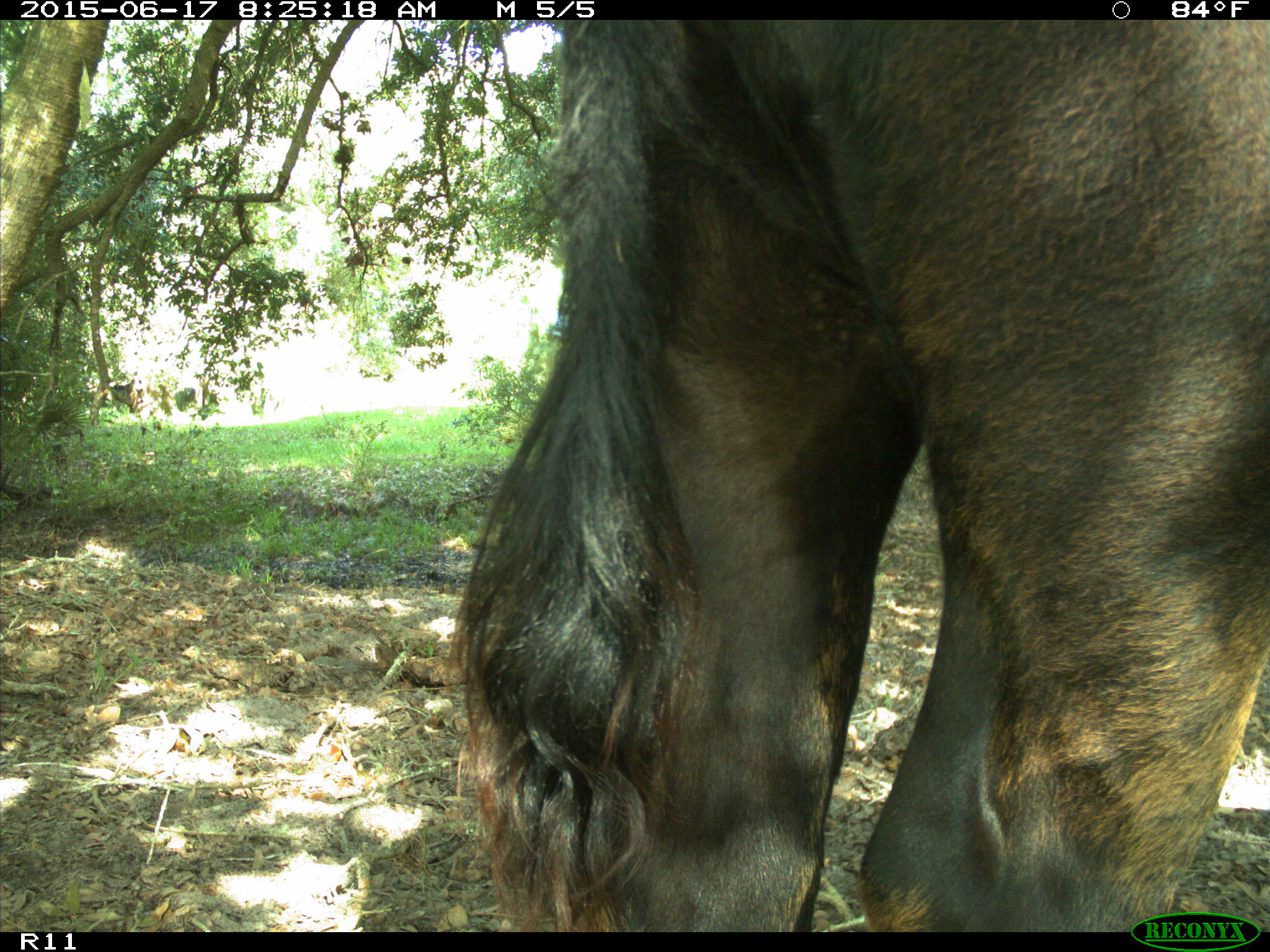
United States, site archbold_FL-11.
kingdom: Animalia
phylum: Chordata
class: Mammalia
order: Artiodactyla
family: Bovidae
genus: Bos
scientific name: Bos taurus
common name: domestic cow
Bos taurus (domestic cow).